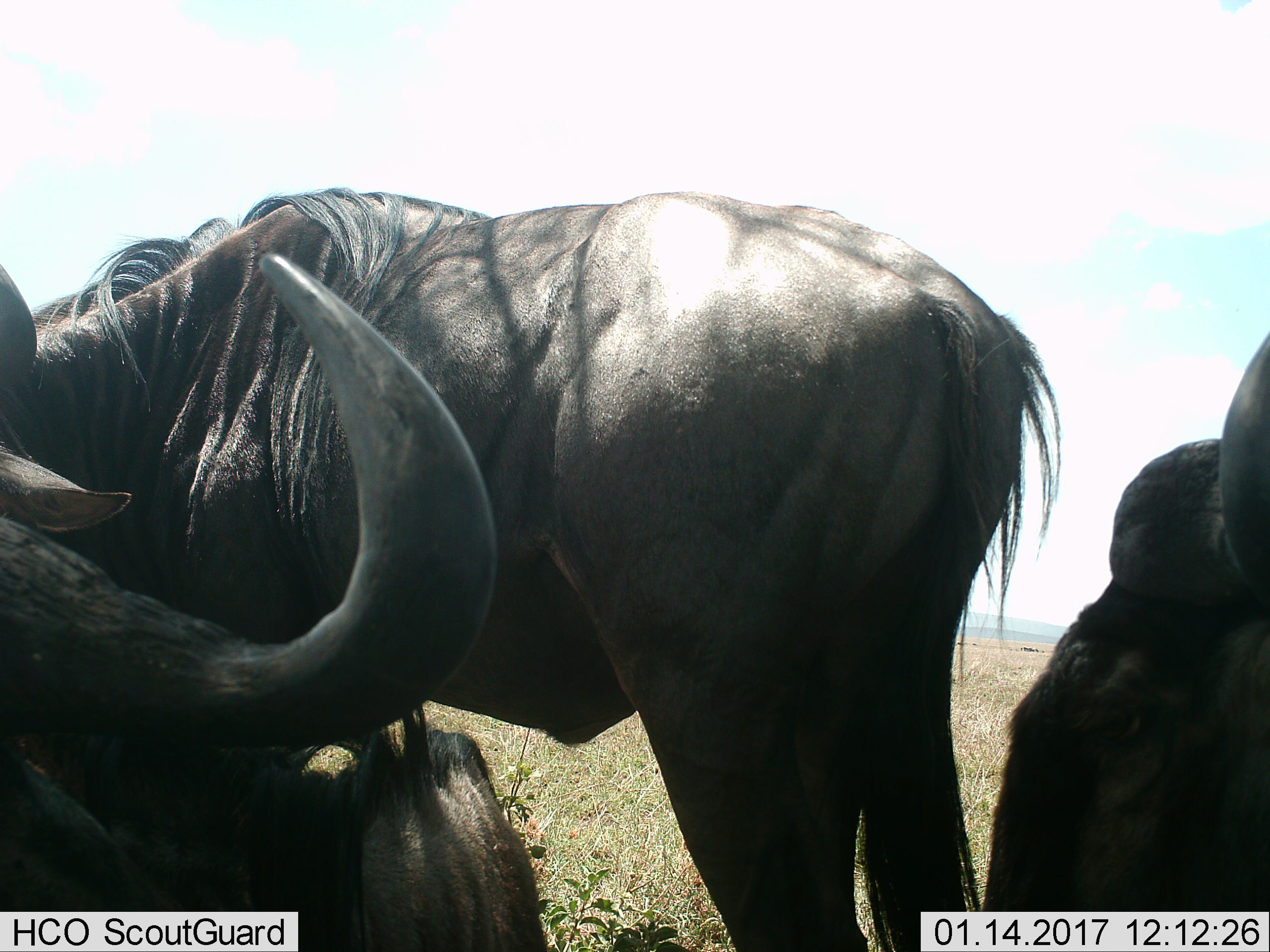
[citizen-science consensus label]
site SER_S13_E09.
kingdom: Animalia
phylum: Chordata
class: Mammalia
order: Artiodactyla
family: Bovidae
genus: Connochaetes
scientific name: Connochaetes taurinus taurinus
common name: blue wildebeest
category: wildebeestblue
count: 3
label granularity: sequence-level